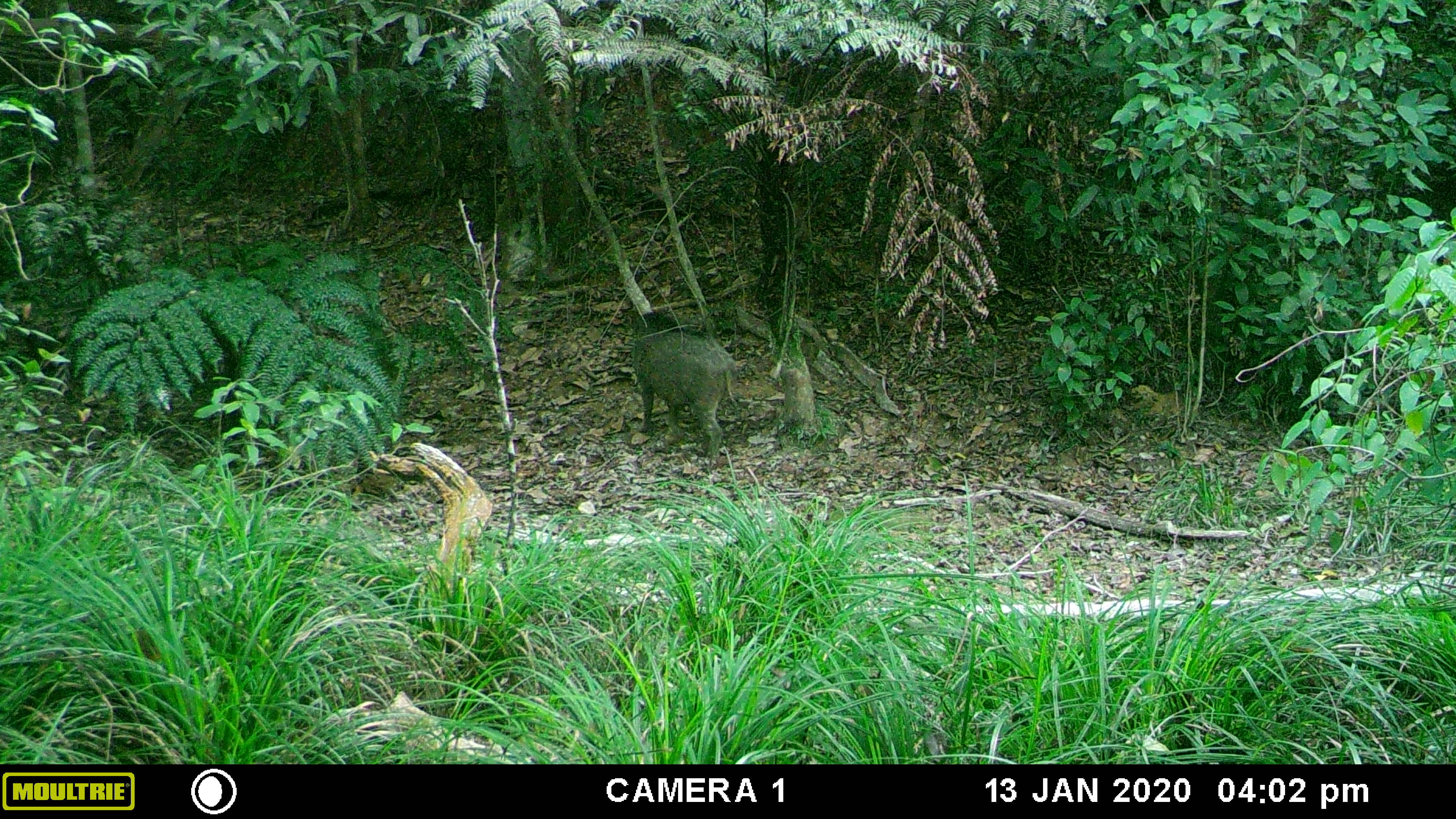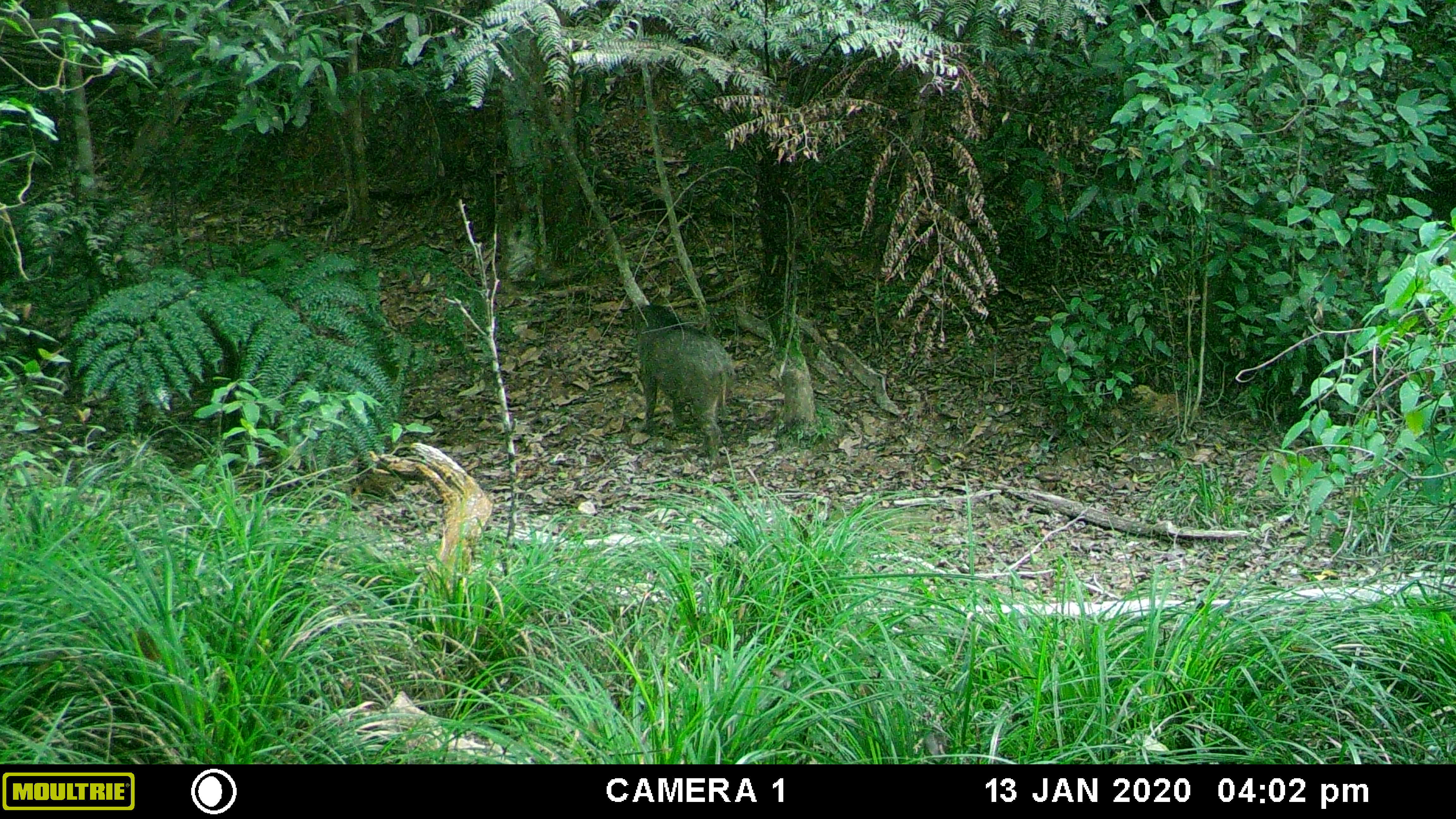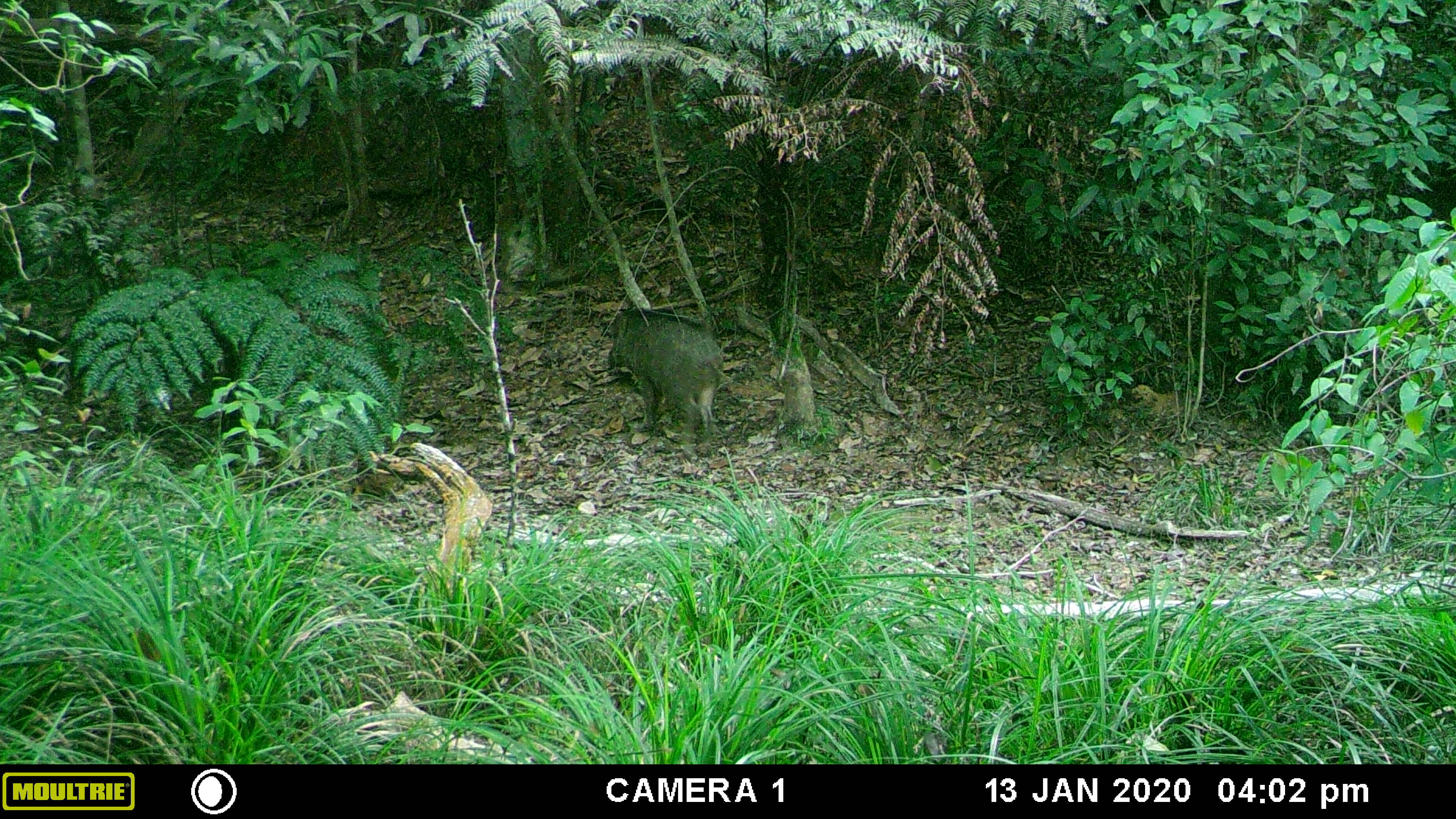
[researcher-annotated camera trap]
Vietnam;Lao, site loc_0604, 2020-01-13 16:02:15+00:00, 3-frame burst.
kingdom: Animalia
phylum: Chordata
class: Mammalia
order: Artiodactyla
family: Suidae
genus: Sus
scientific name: Sus scrofa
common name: eurasian wild pig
Eurasian wild pig (Sus scrofa). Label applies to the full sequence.